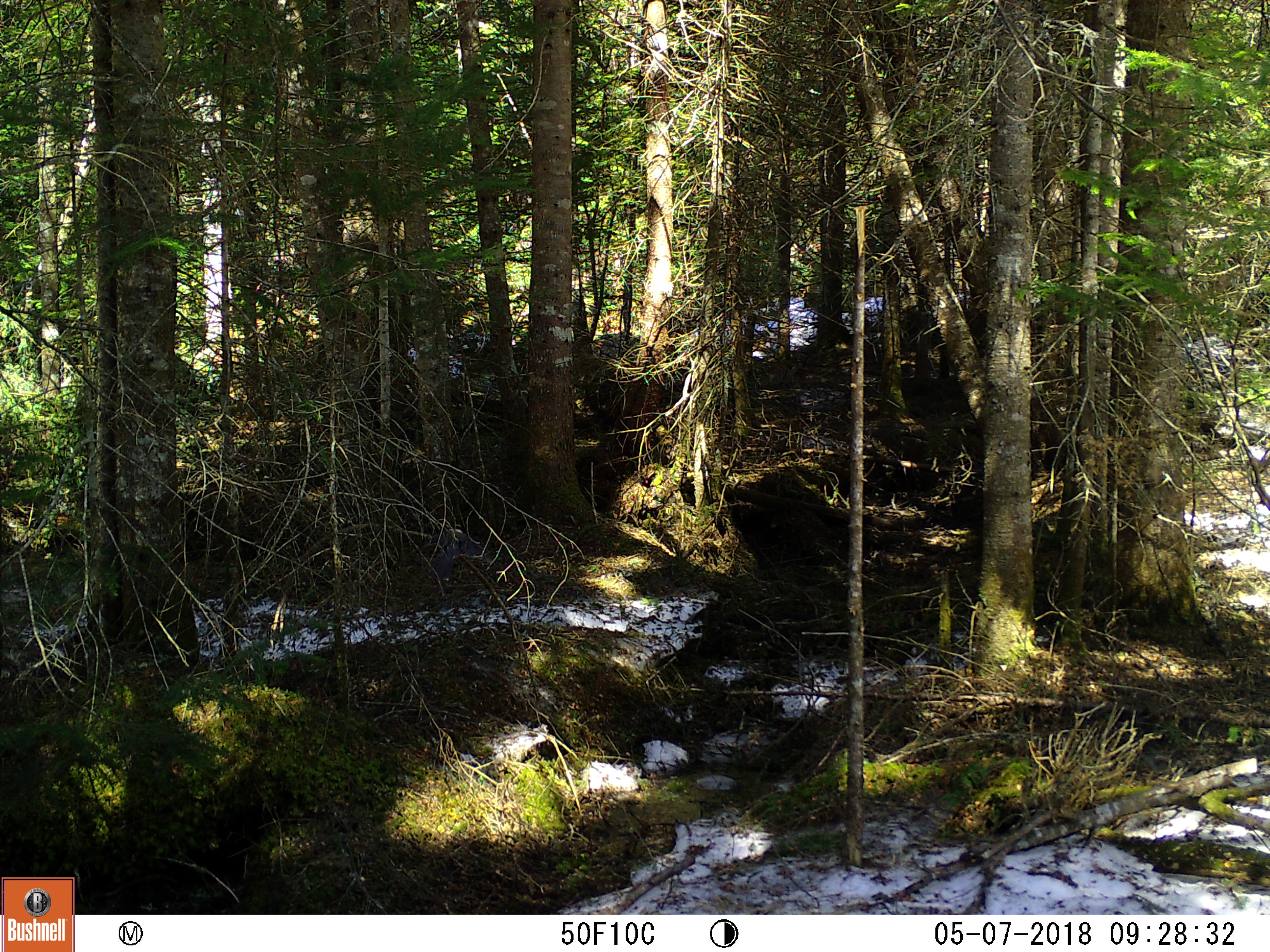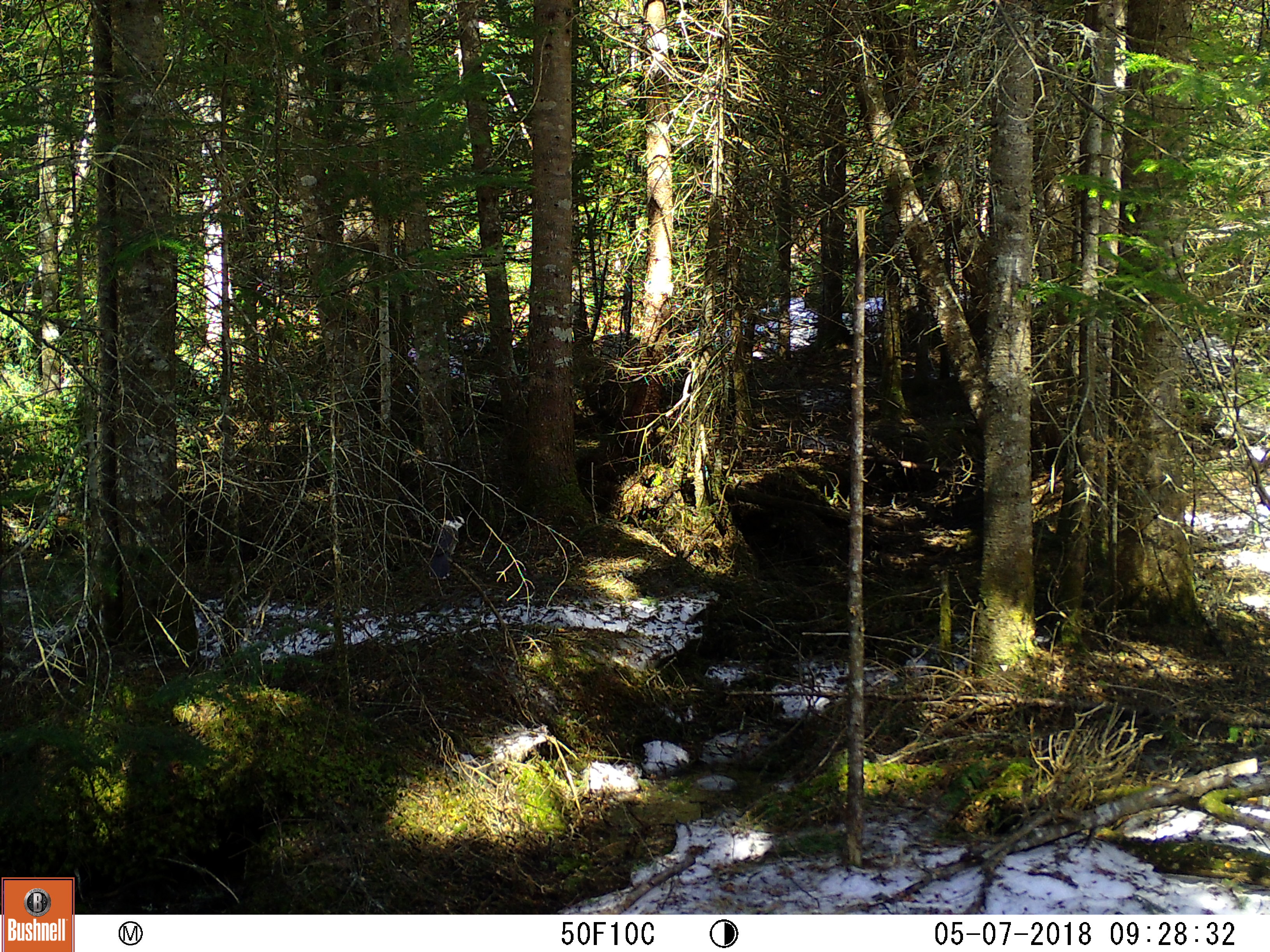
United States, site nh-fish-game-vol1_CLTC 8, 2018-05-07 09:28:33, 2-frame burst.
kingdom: Animalia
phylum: Chordata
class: Aves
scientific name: Aves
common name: bird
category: bird sp.